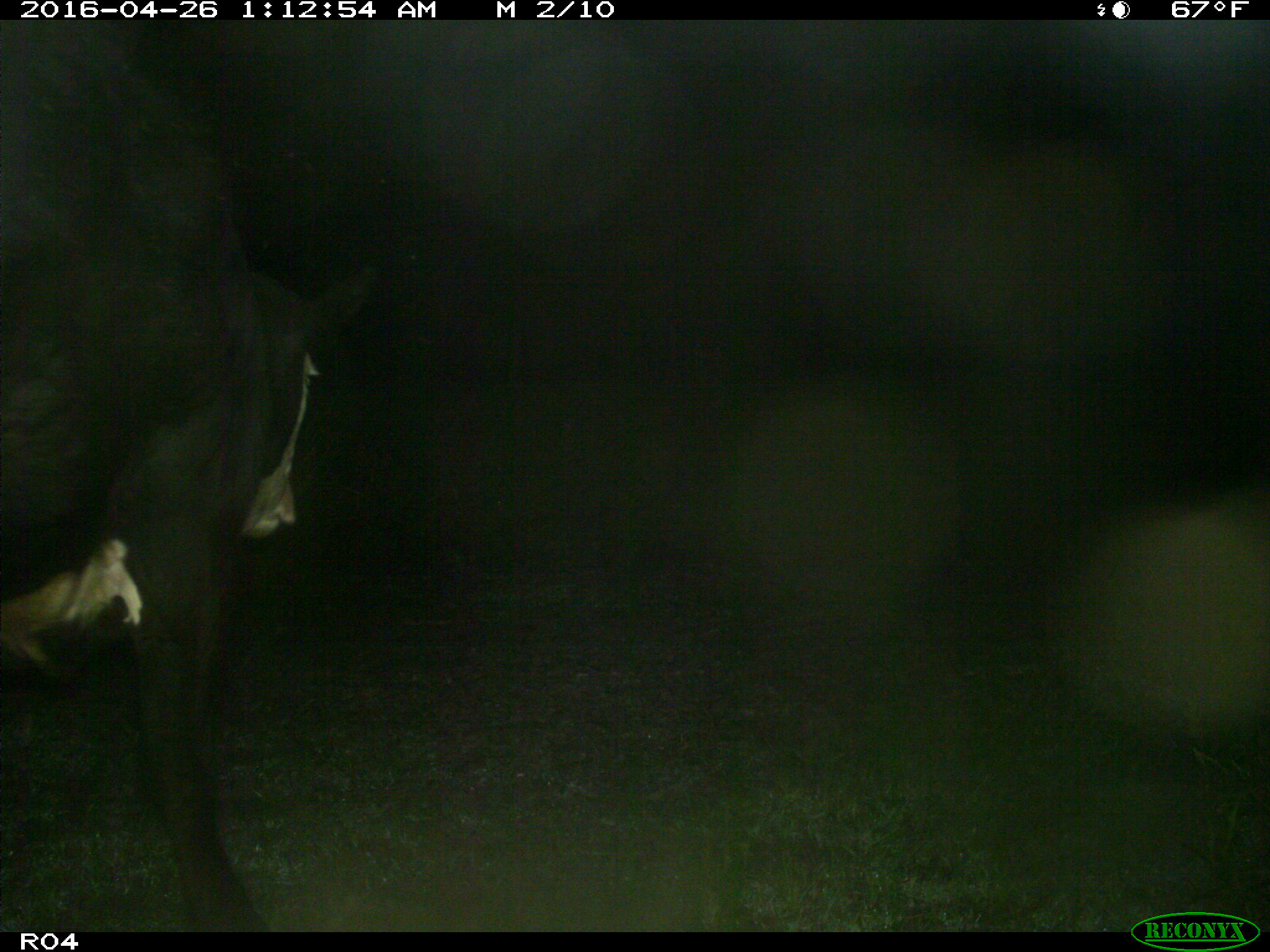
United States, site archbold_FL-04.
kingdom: Animalia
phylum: Chordata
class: Mammalia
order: Artiodactyla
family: Bovidae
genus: Bos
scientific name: Bos taurus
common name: domestic cow